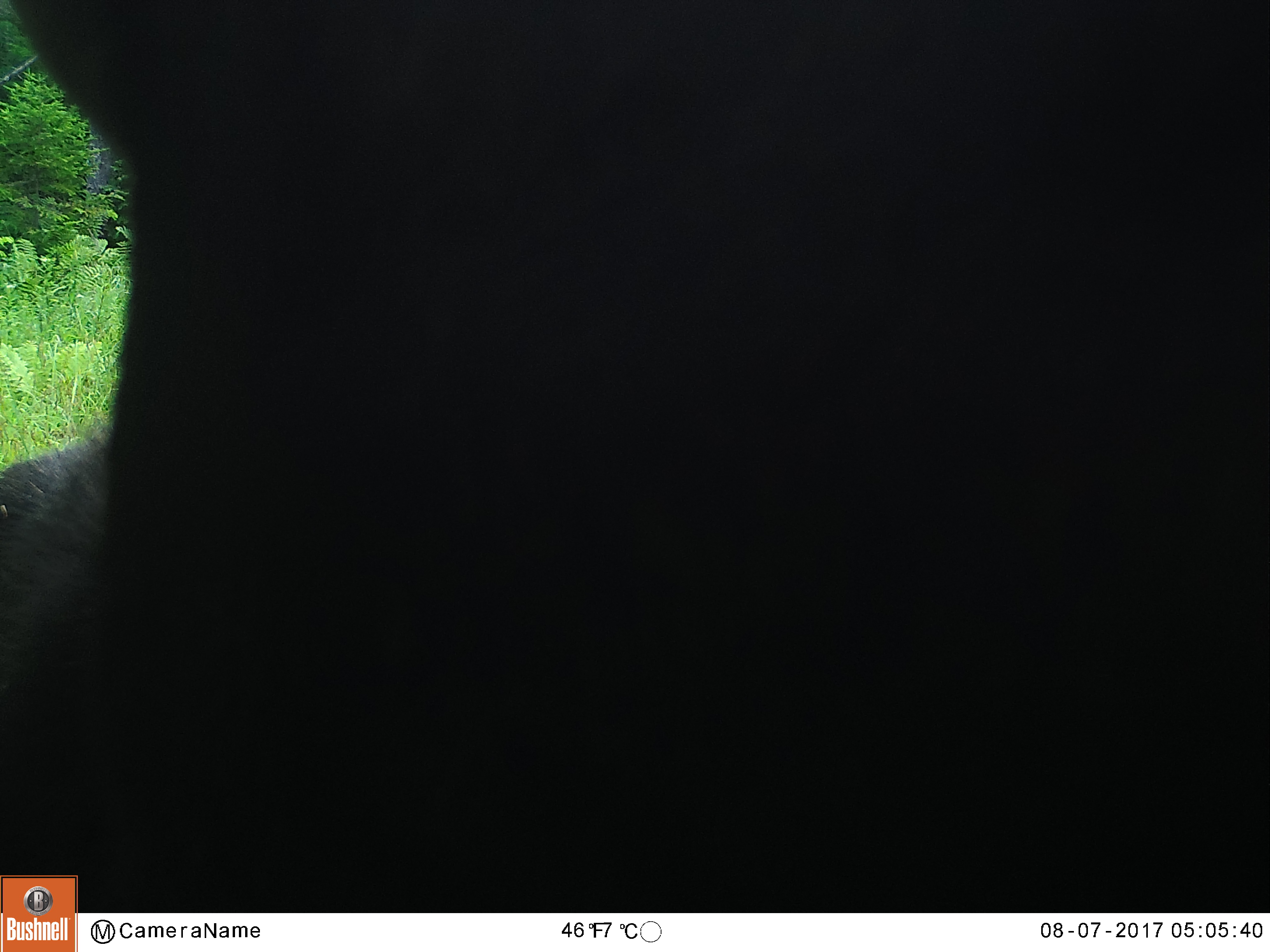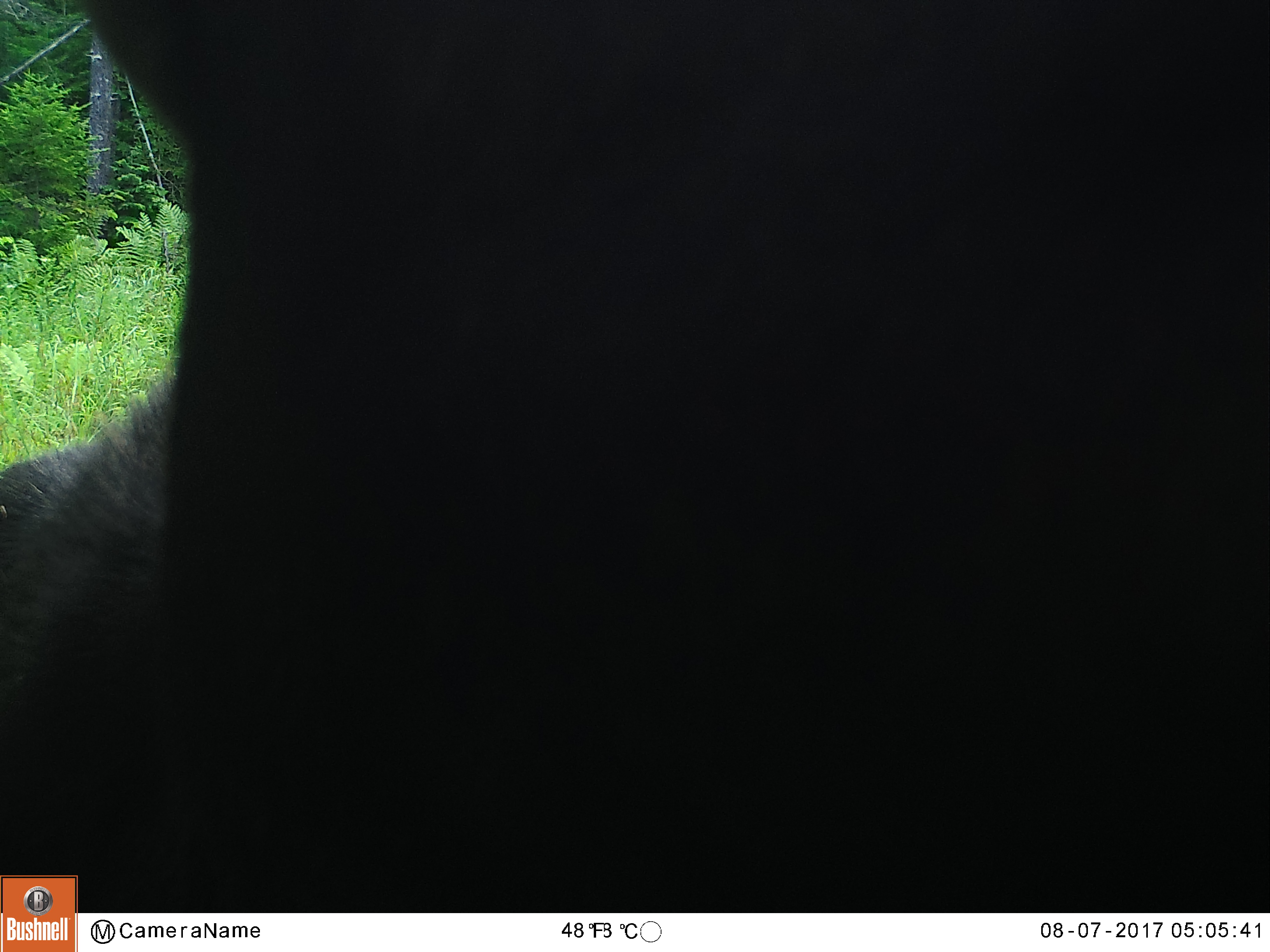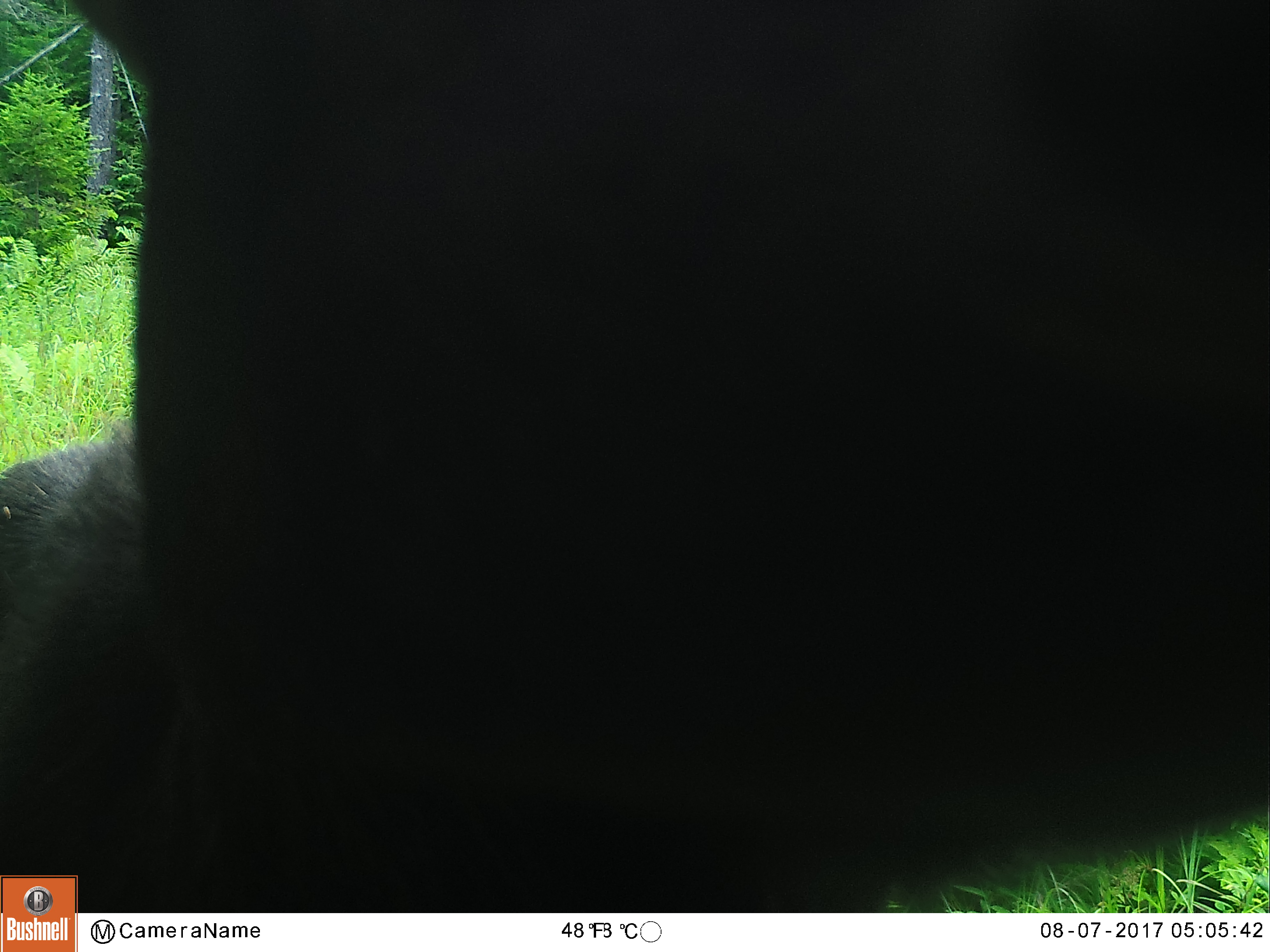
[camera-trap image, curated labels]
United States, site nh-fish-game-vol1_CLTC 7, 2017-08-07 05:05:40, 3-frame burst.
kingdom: Animalia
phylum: Chordata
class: Mammalia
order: Artiodactyla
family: Cervidae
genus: Alces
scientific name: Alces alces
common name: moose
Moose (Alces alces).